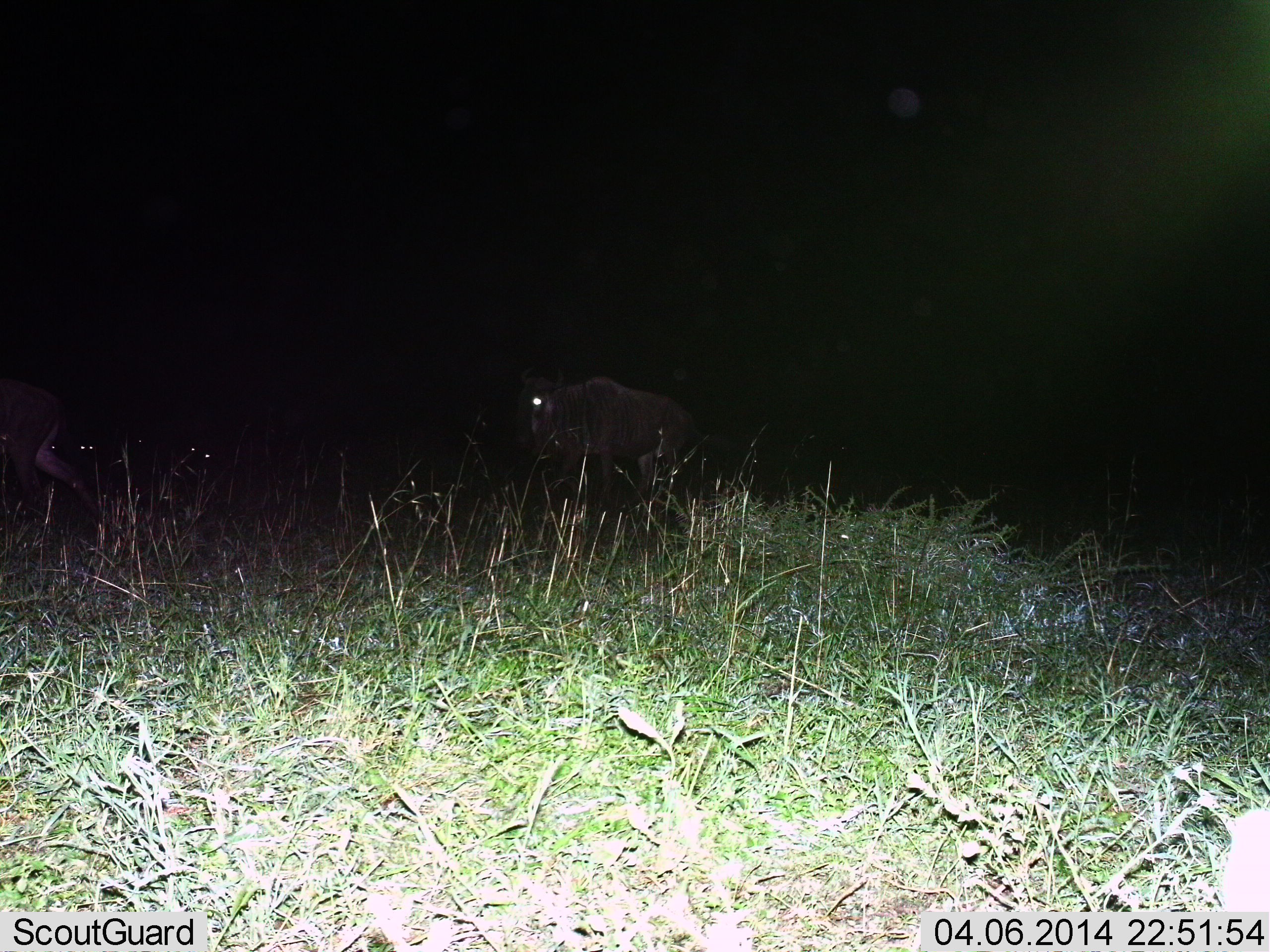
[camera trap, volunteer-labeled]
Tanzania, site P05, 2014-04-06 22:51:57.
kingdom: Animalia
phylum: Chordata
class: Mammalia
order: Artiodactyla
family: Bovidae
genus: Connochaetes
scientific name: Connochaetes taurinus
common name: blue wildebeest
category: wildebeest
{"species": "wildebeest (blue wildebeest) (Connochaetes taurinus)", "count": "2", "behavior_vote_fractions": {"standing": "57%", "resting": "7%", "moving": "36%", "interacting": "0%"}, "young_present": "0%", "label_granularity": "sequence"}